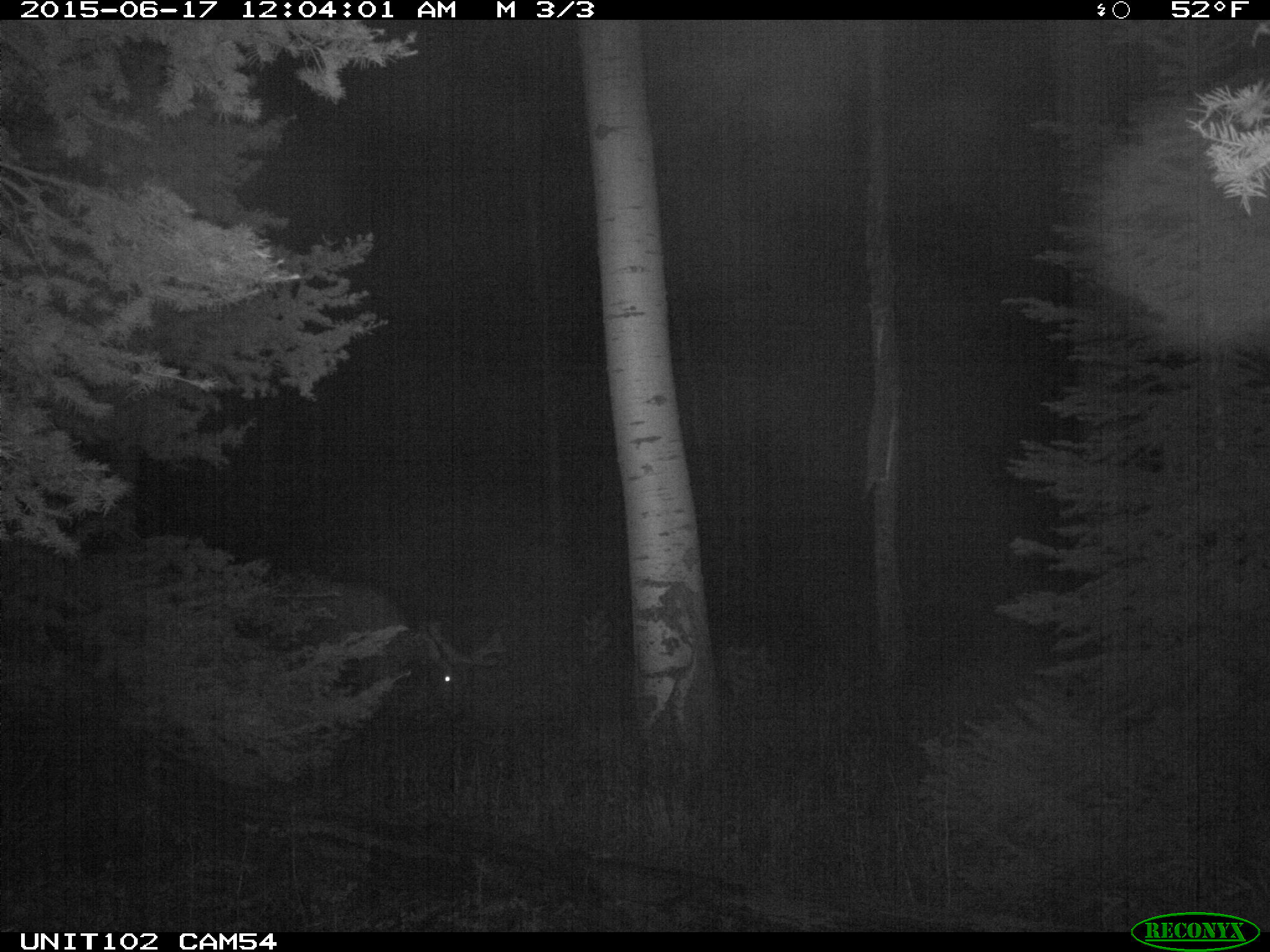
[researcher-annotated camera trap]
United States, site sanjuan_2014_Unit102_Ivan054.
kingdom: Animalia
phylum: Chordata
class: Mammalia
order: Artiodactyla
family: Cervidae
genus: Cervus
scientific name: Cervus elaphus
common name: red deer